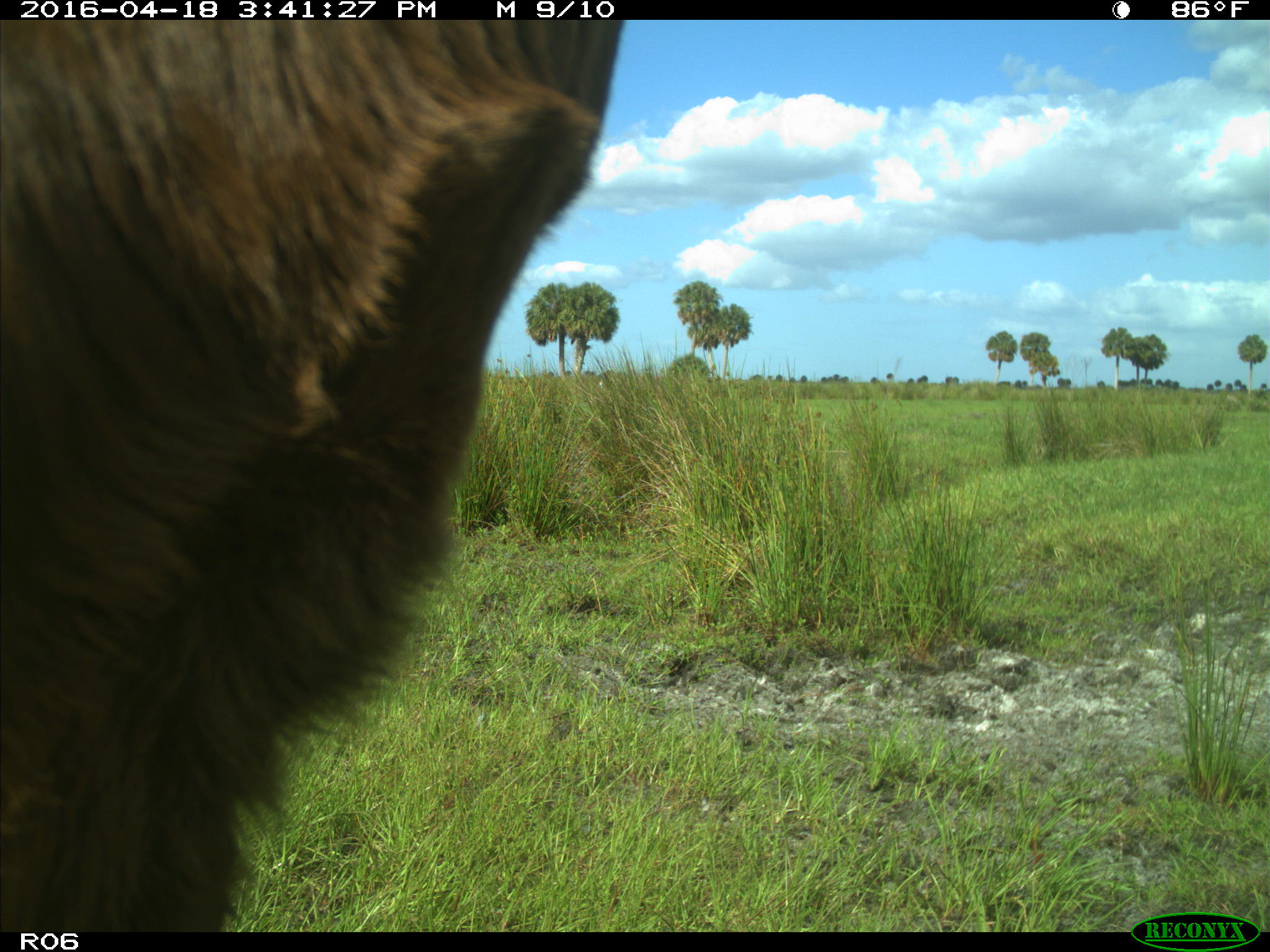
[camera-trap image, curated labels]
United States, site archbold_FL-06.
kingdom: Animalia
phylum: Chordata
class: Mammalia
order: Artiodactyla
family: Bovidae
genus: Bos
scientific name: Bos taurus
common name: domestic cow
Bos taurus (domestic cow).